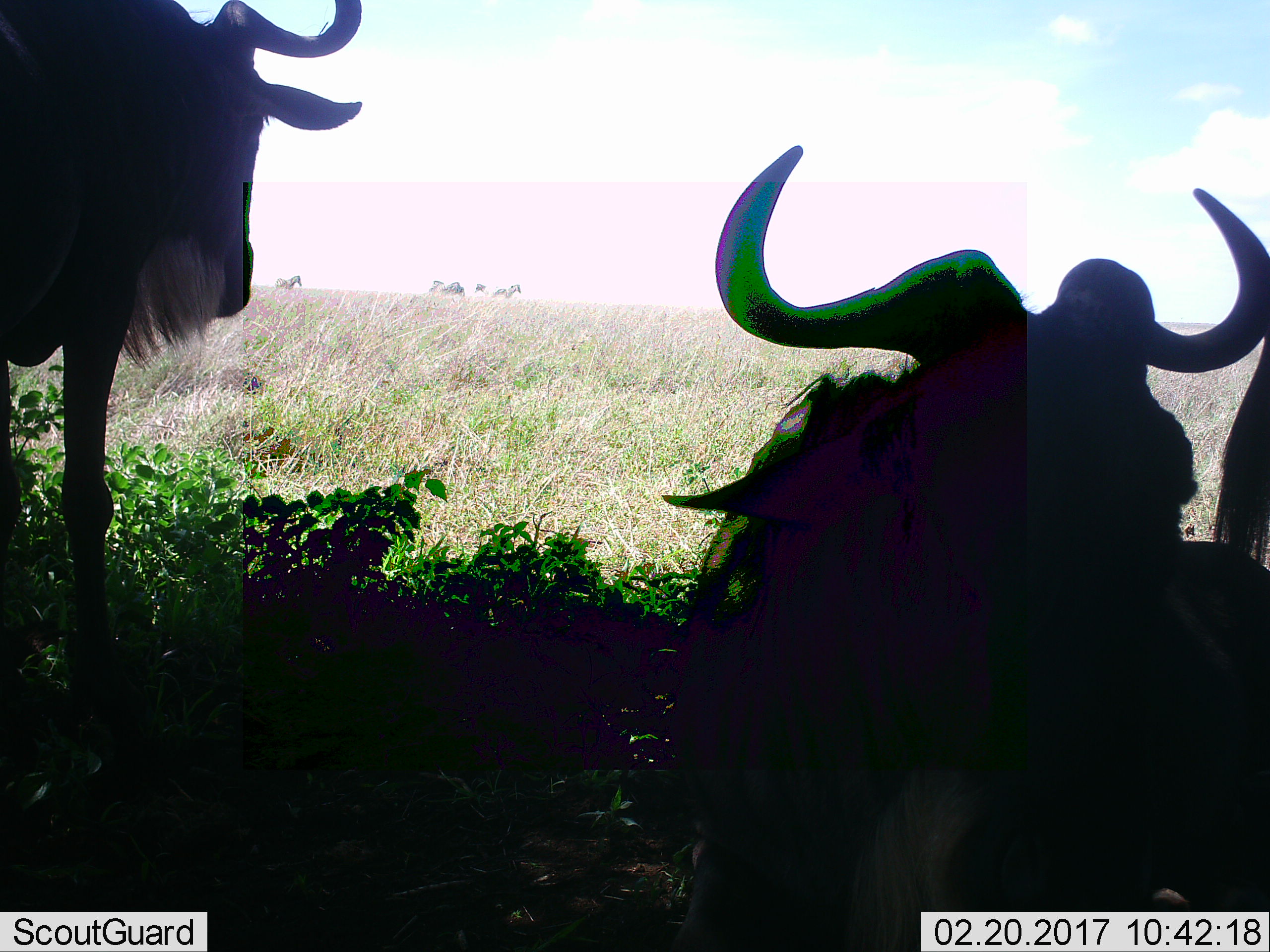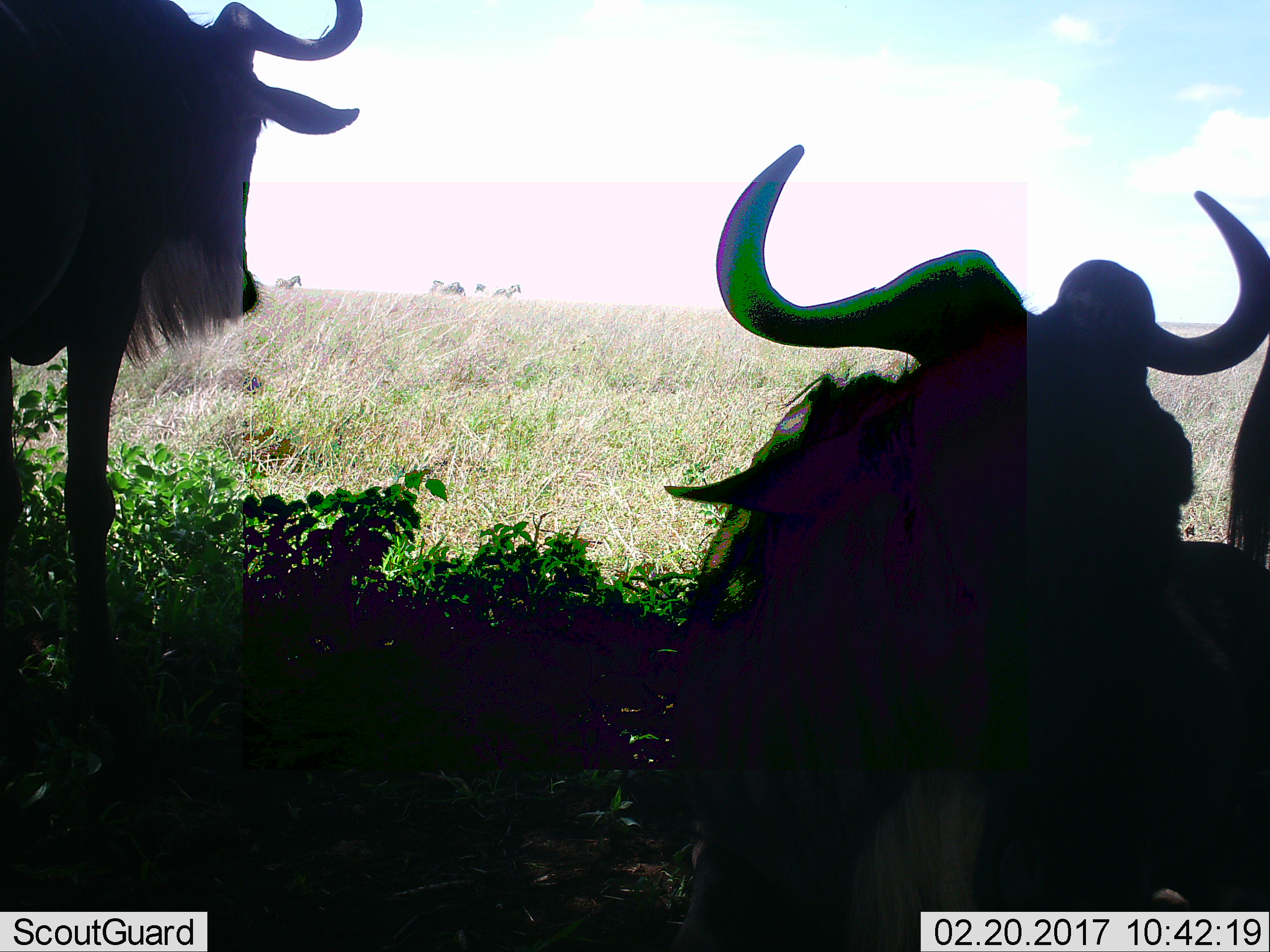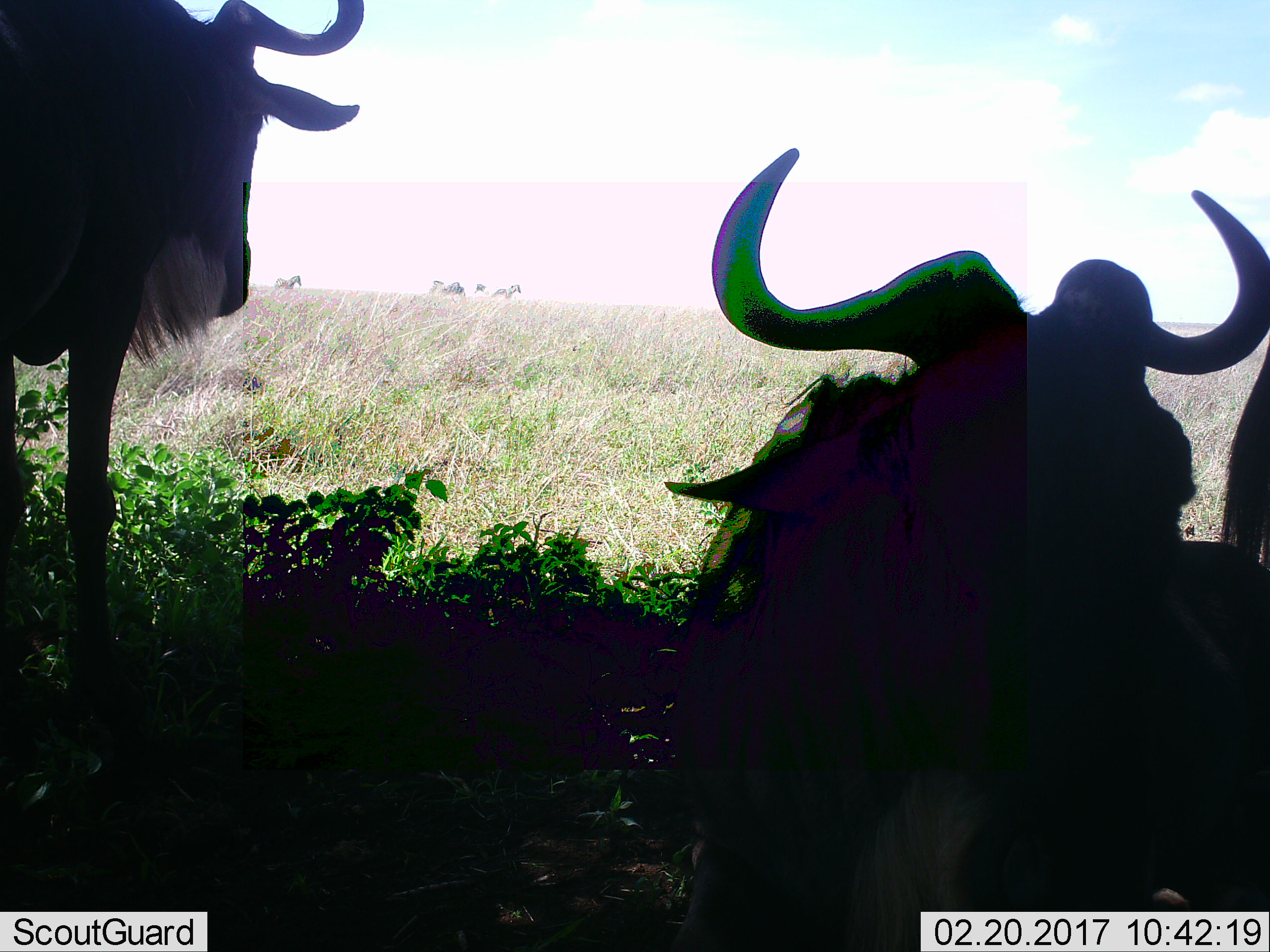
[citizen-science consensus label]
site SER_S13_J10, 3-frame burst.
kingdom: Animalia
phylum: Chordata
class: Mammalia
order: Artiodactyla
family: Bovidae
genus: Connochaetes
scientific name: Connochaetes taurinus taurinus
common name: blue wildebeest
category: wildebeestblue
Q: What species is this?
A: Wildebeestblue (blue wildebeest) (Connochaetes taurinus taurinus).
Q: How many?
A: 3.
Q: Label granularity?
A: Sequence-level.